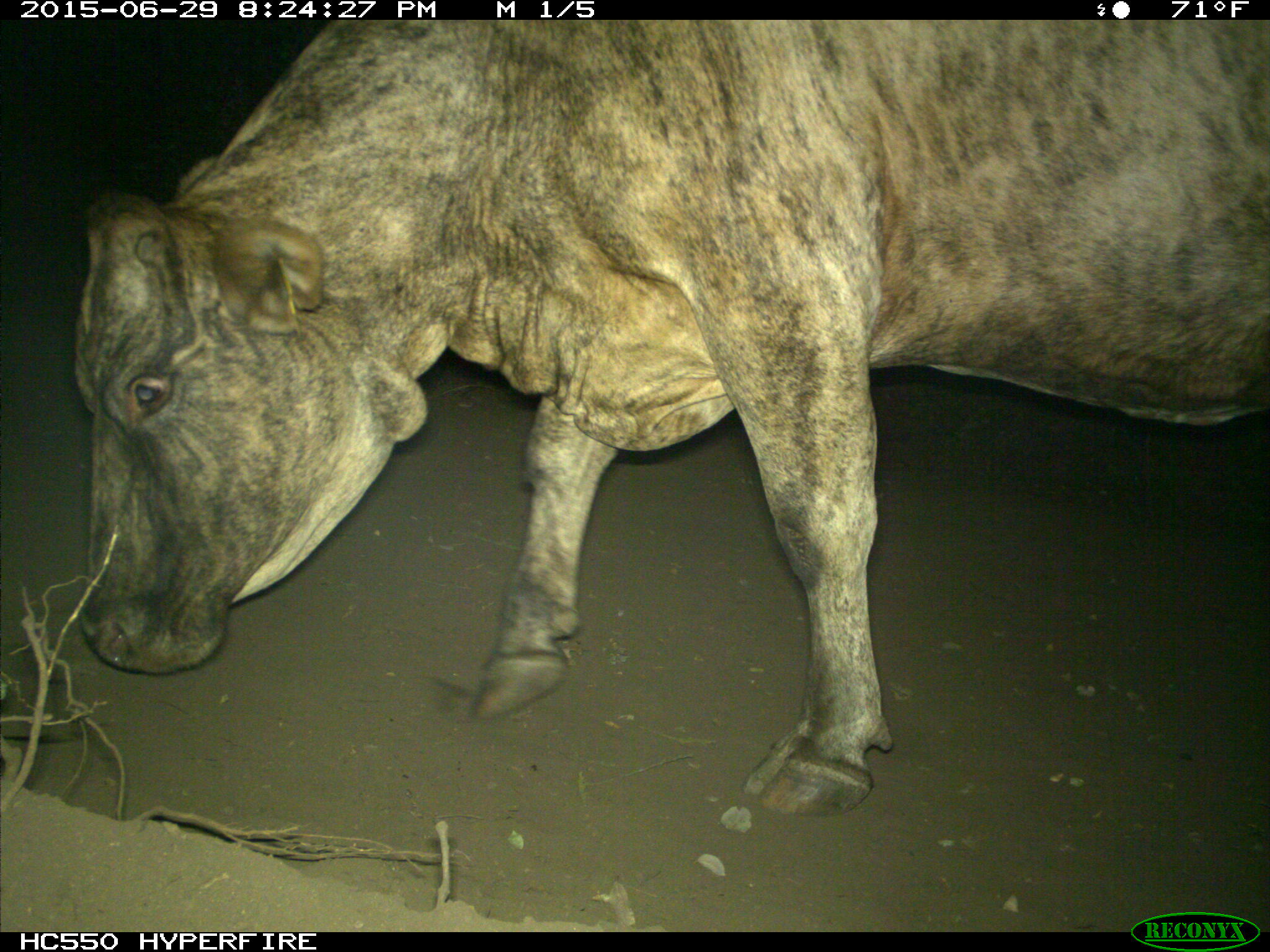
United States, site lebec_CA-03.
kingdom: Animalia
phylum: Chordata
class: Mammalia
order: Artiodactyla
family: Bovidae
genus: Bos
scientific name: Bos taurus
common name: domestic cow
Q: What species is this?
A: Bos taurus (domestic cow).